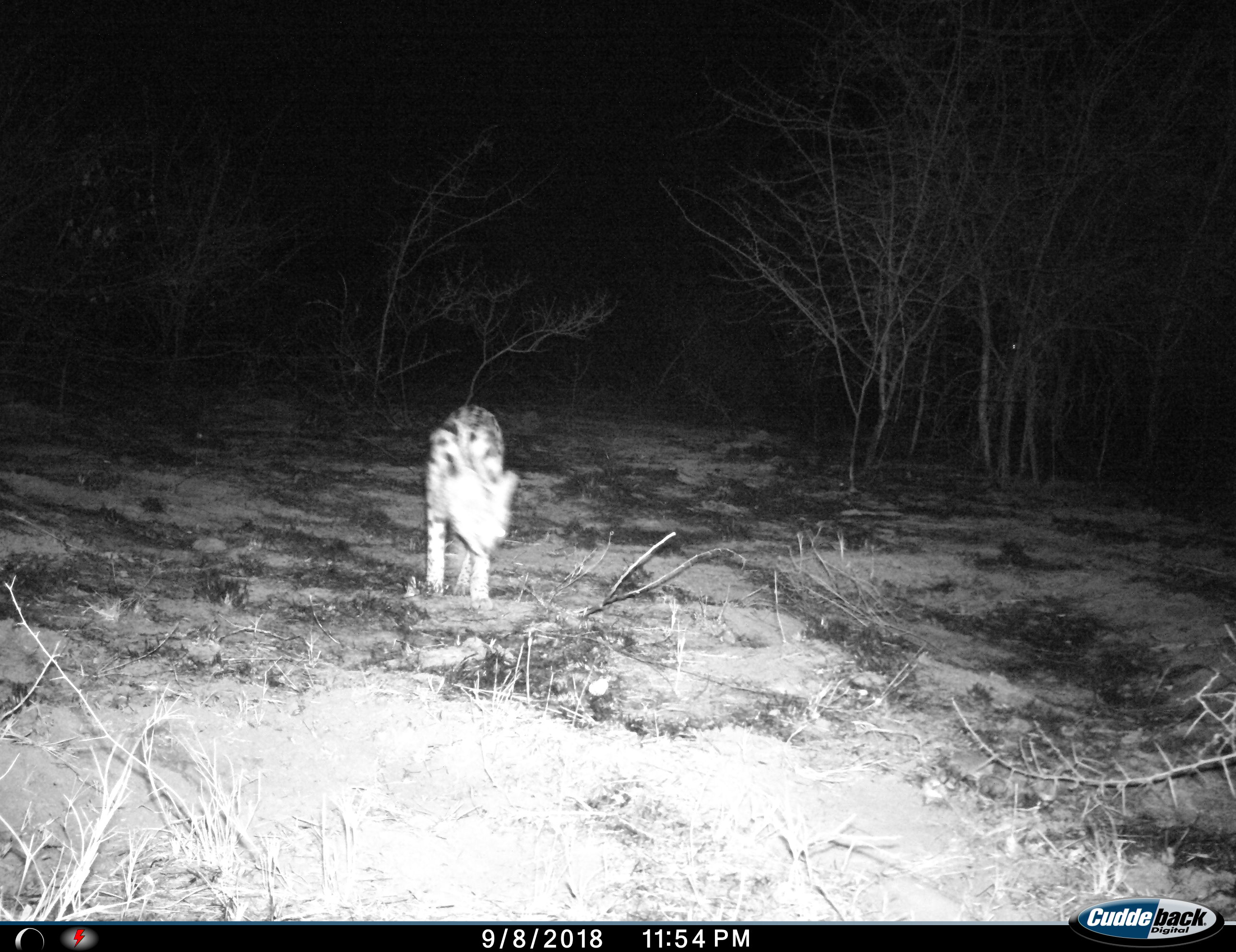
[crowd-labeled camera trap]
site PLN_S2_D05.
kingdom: Animalia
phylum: Chordata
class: Mammalia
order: Carnivora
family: Felidae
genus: Leptailurus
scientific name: Leptailurus serval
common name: serval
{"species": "serval (Leptailurus serval)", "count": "1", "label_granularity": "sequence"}